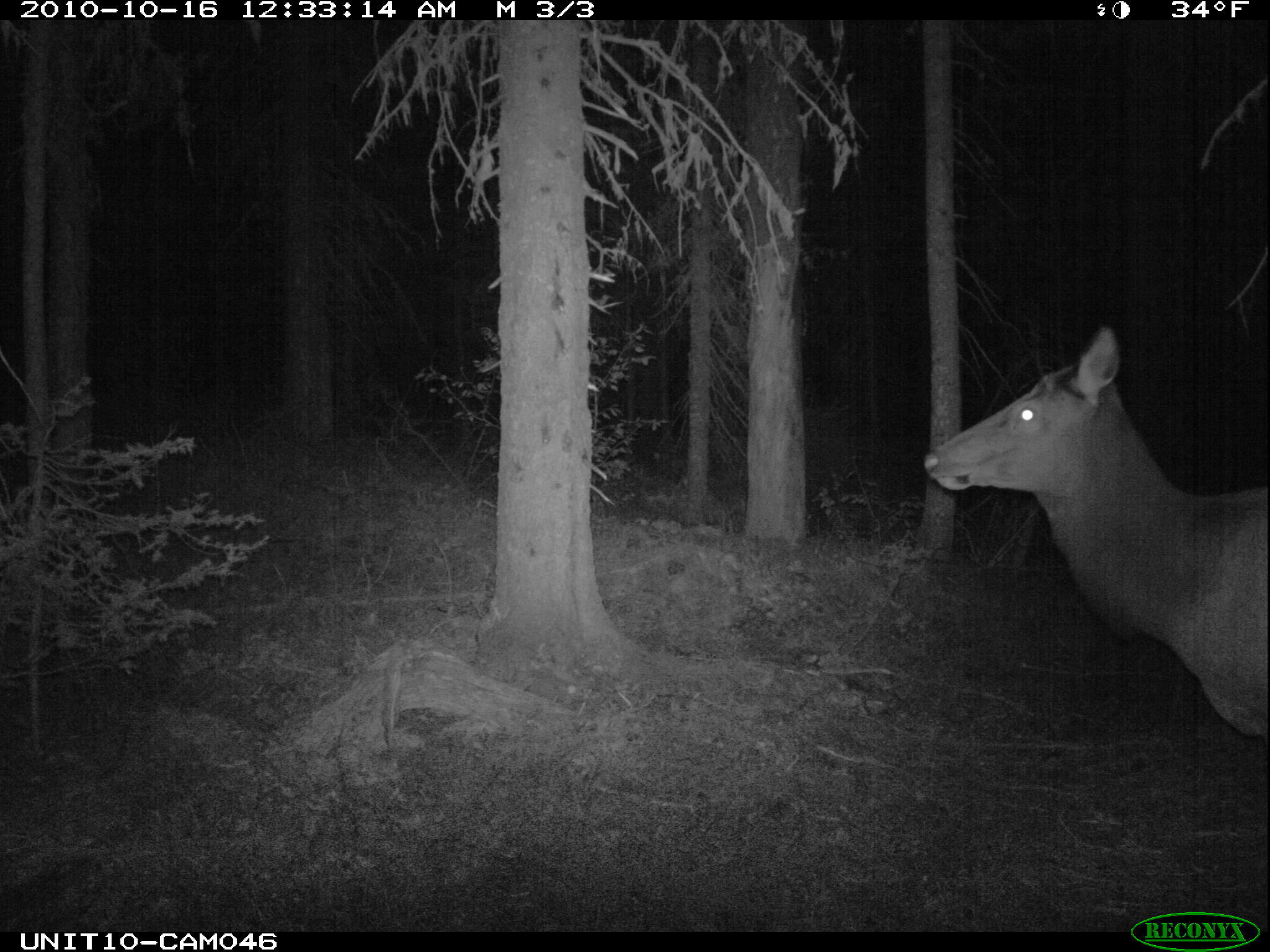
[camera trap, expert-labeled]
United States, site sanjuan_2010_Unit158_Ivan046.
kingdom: Animalia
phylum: Chordata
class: Mammalia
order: Artiodactyla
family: Cervidae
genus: Cervus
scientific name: Cervus elaphus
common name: red deer